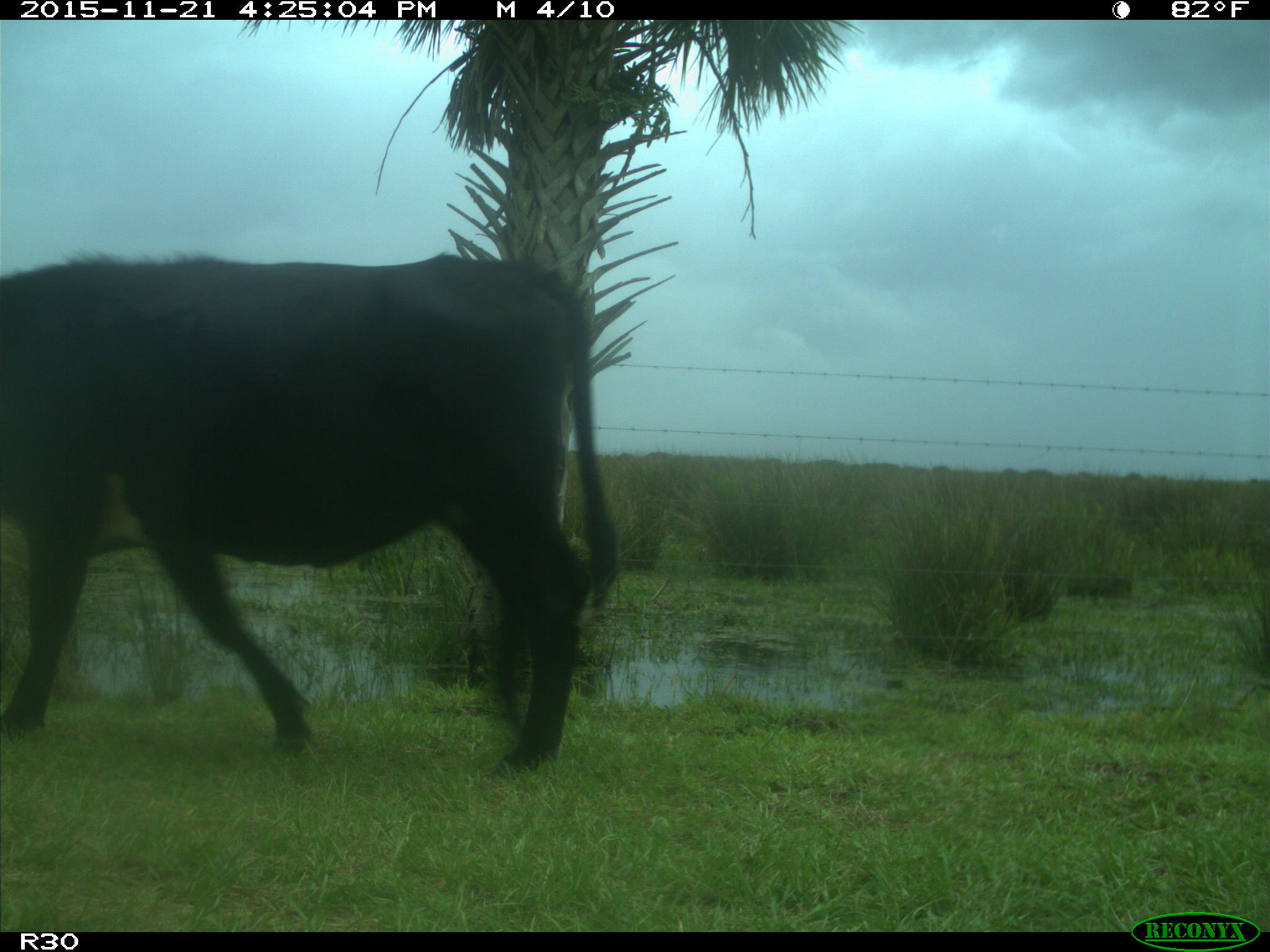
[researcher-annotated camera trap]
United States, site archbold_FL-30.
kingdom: Animalia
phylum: Chordata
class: Mammalia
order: Artiodactyla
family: Bovidae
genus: Bos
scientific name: Bos taurus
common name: domestic cow